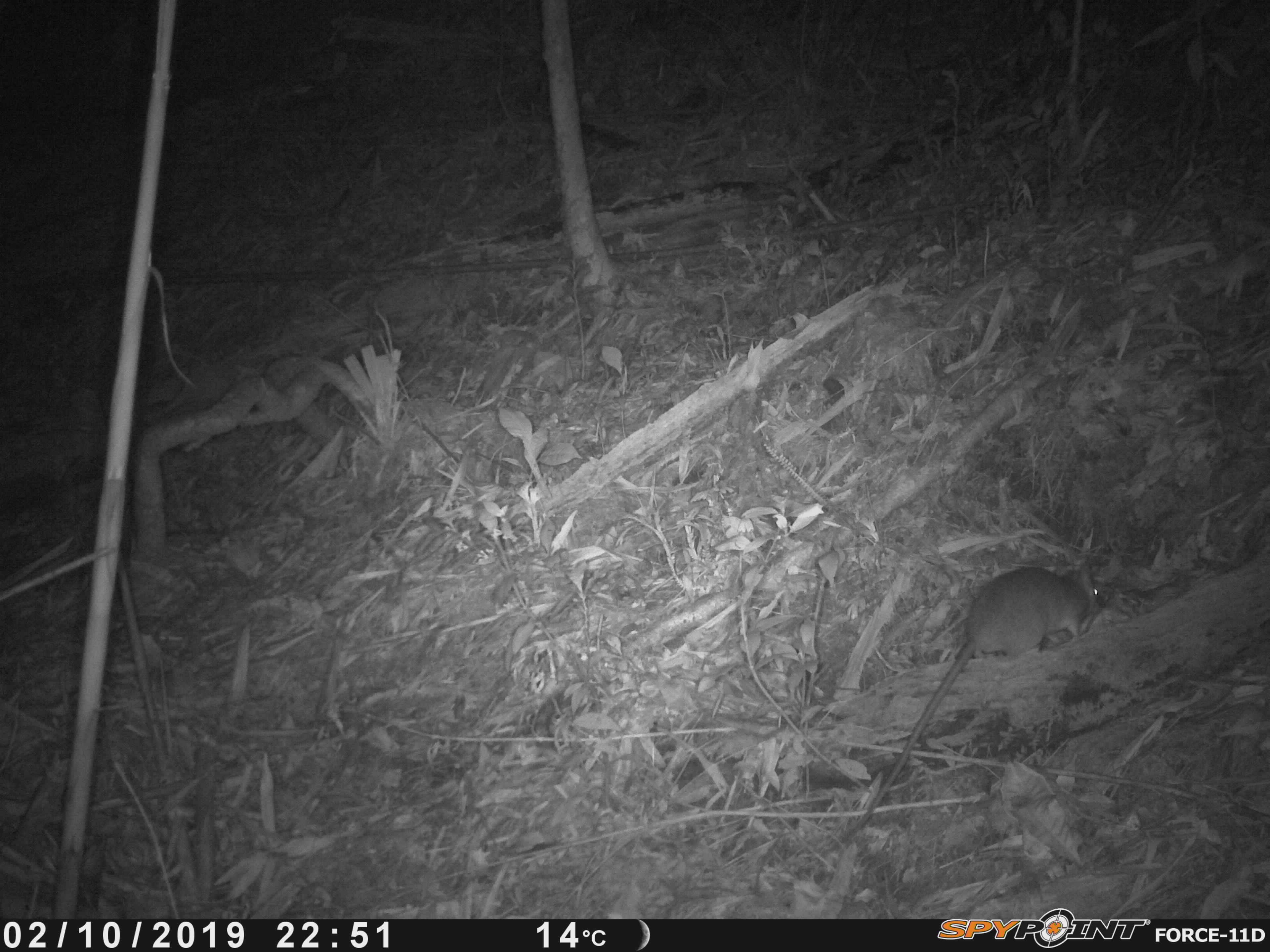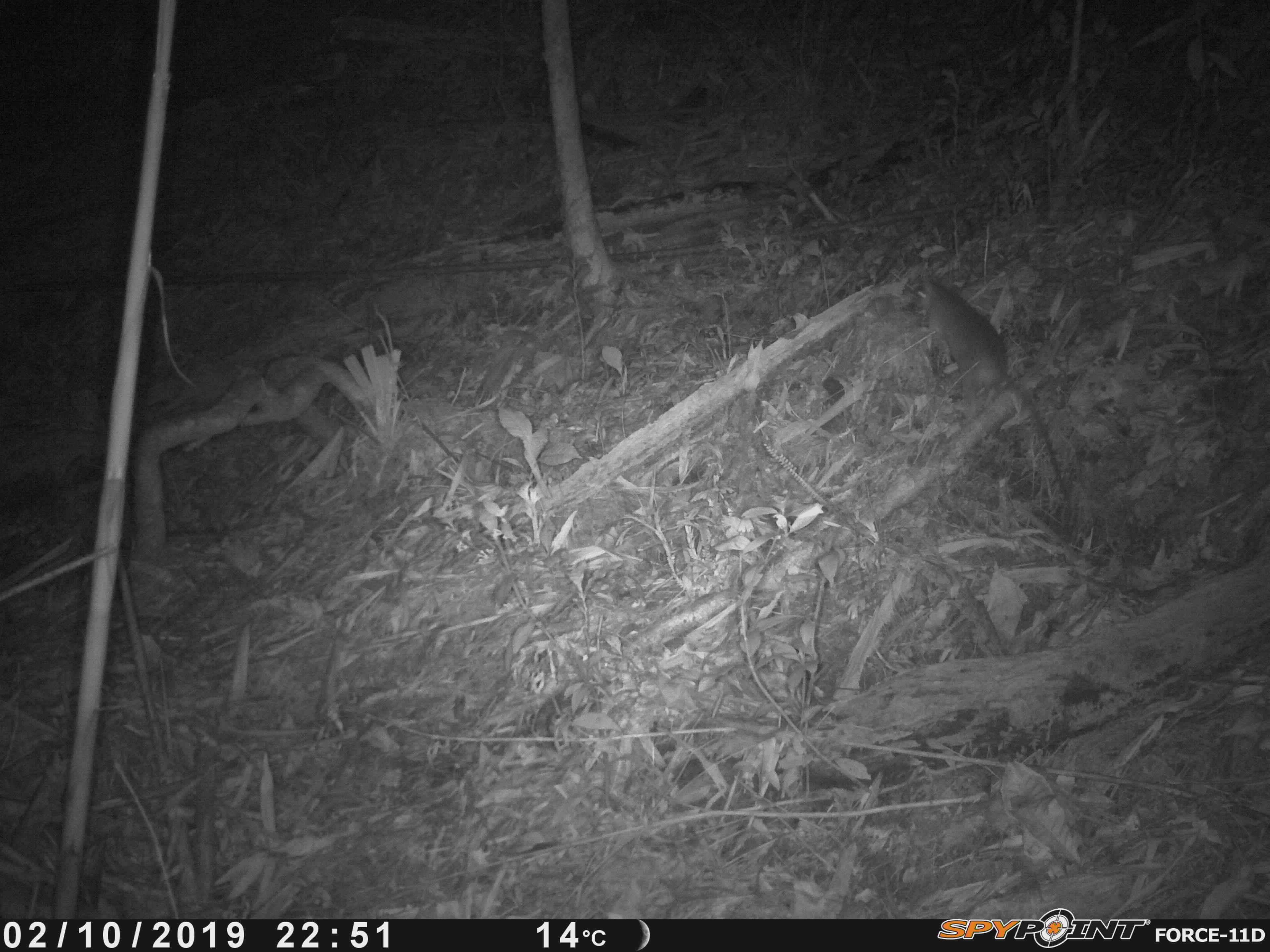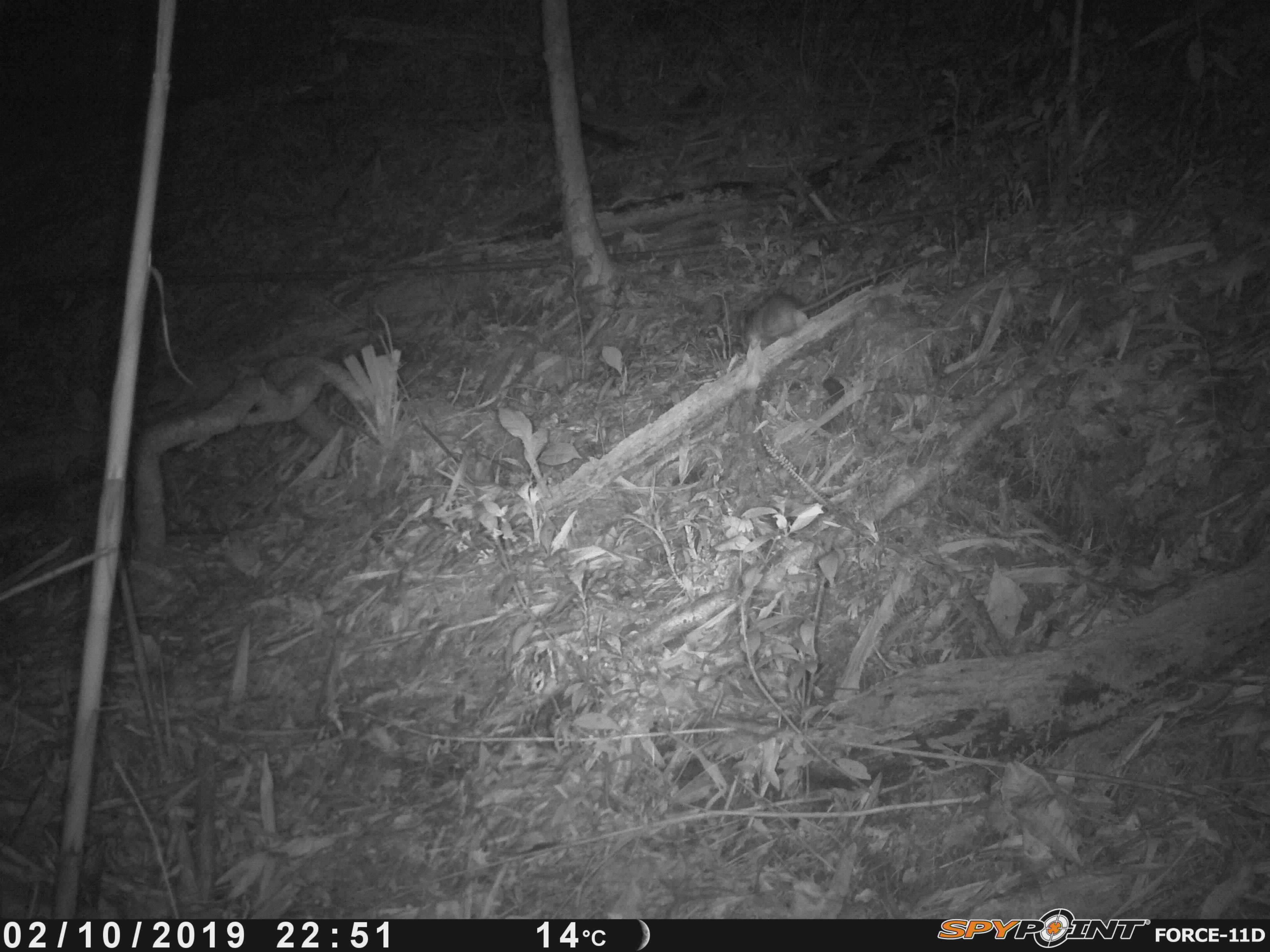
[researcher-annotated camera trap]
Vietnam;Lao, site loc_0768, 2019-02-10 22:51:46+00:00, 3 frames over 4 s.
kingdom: Animalia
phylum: Chordata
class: Mammalia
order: Rodentia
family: Muridae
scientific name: Muridae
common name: old-world mice and rats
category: unidentified murid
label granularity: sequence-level